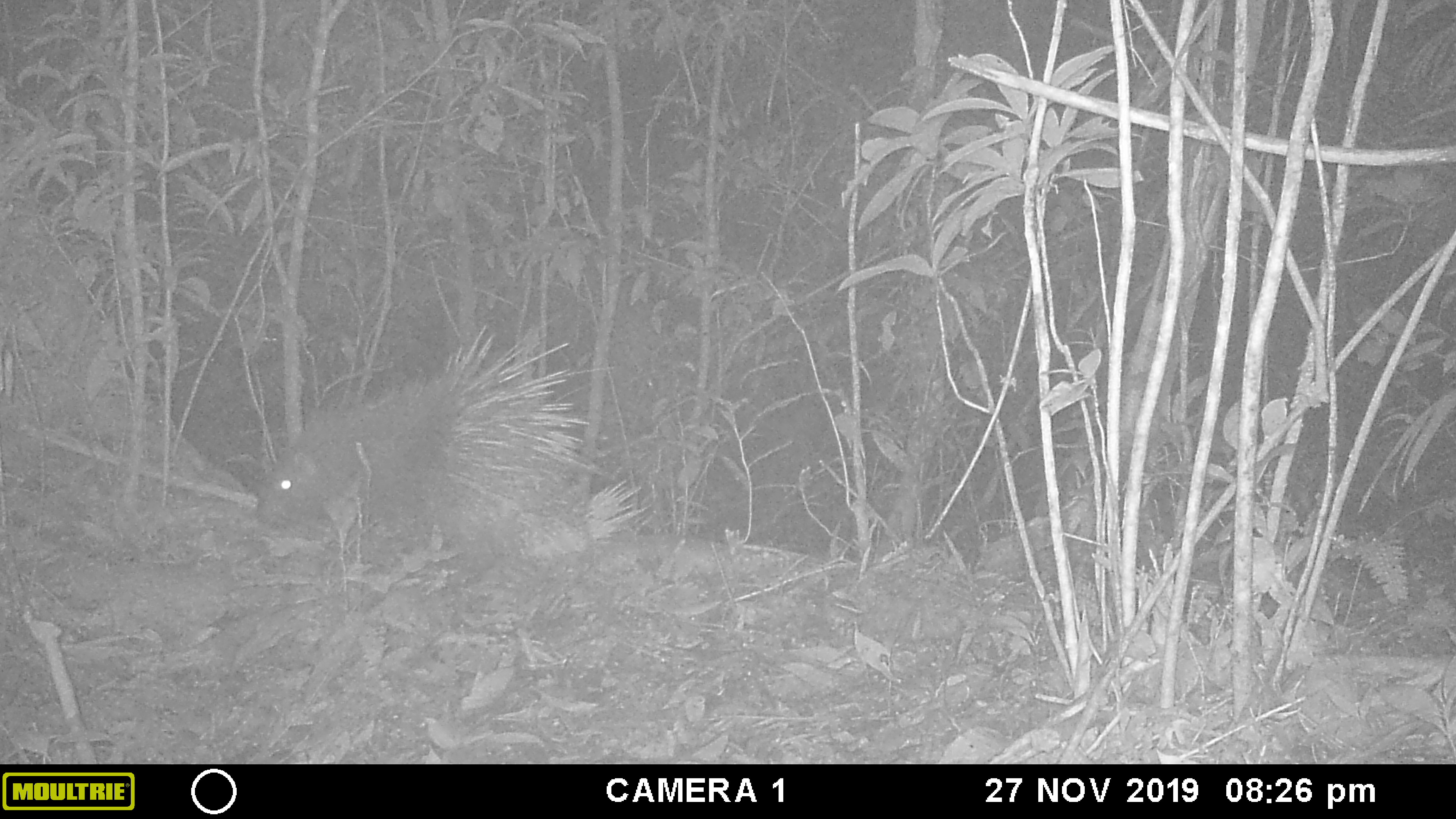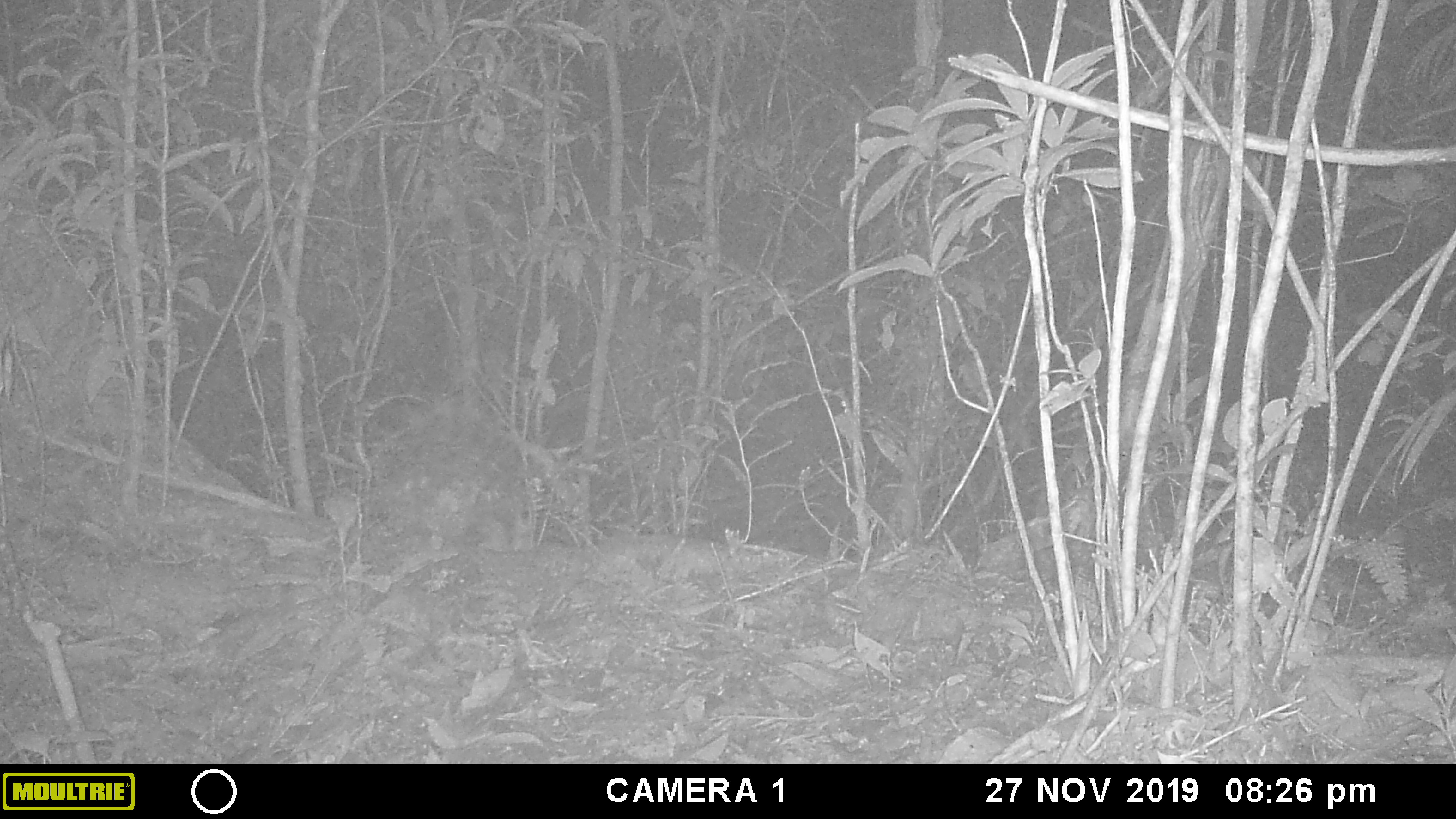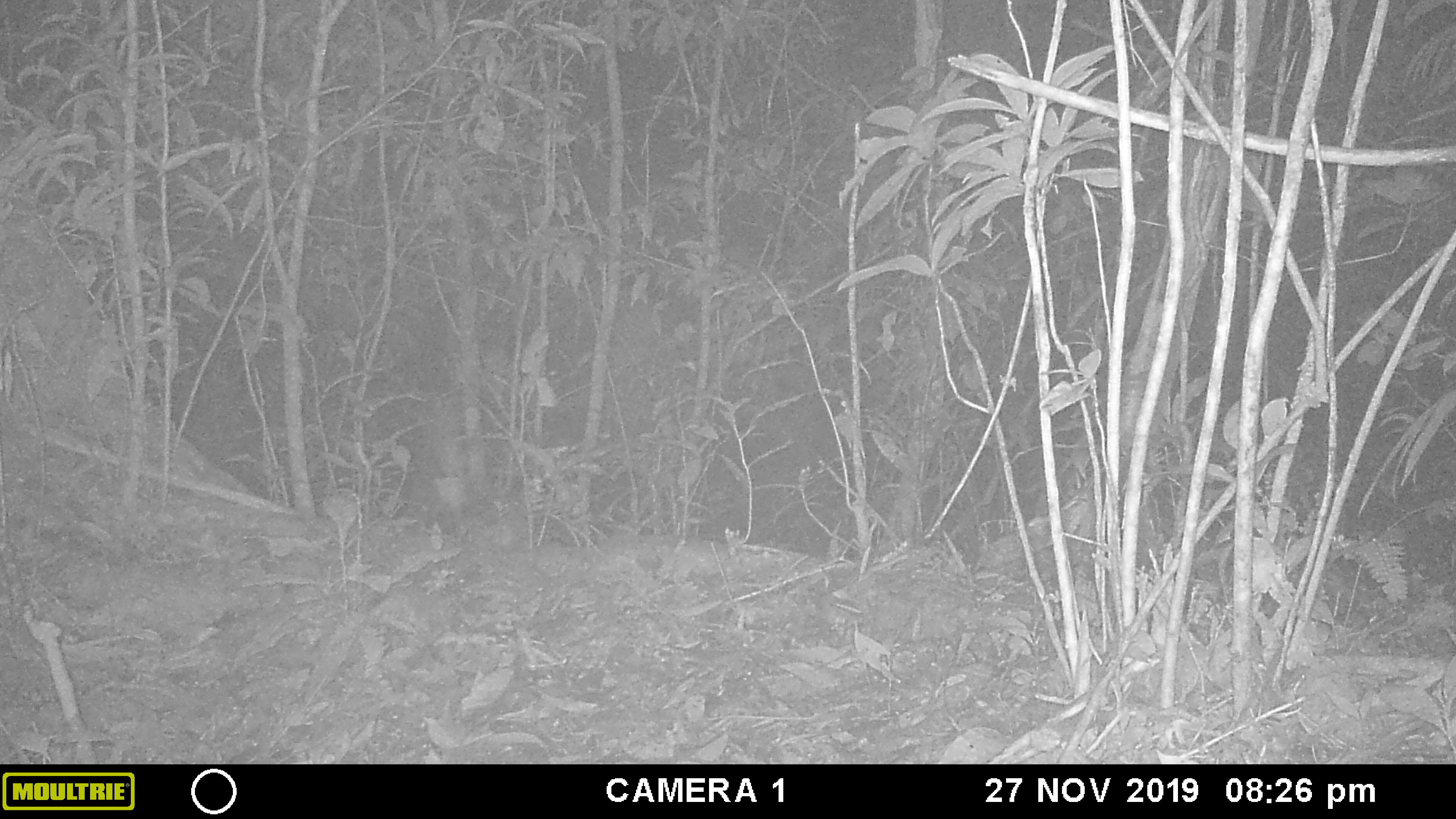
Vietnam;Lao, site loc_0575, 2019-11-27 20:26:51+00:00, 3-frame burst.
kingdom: Animalia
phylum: Chordata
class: Mammalia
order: Rodentia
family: Hystricidae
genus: Hystrix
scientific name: Hystrix brachyura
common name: malayan porcupine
Malayan porcupine (Hystrix brachyura). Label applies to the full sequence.